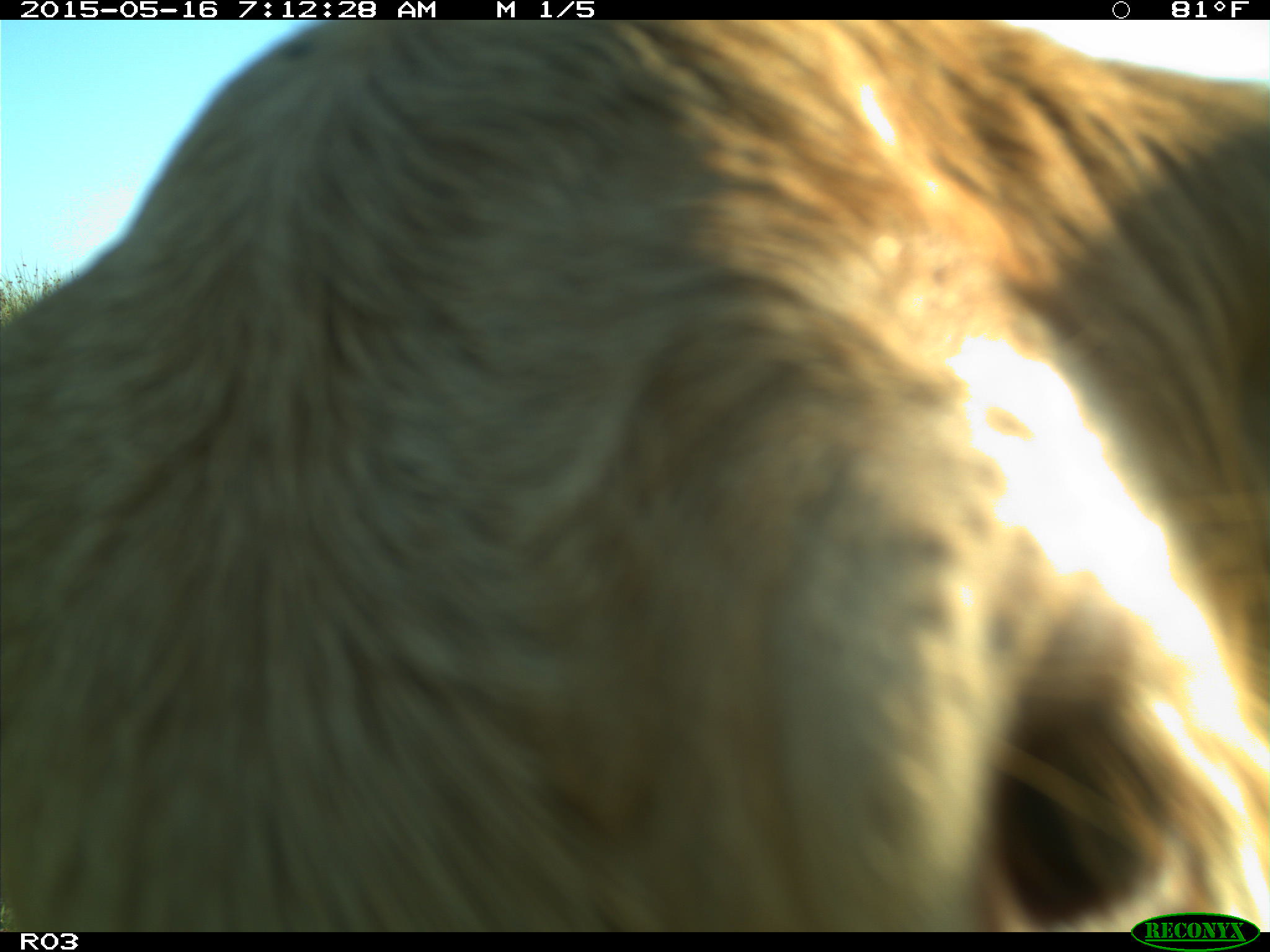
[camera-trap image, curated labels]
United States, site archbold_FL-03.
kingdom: Animalia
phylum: Chordata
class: Mammalia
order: Artiodactyla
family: Bovidae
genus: Bos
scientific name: Bos taurus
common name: domestic cow